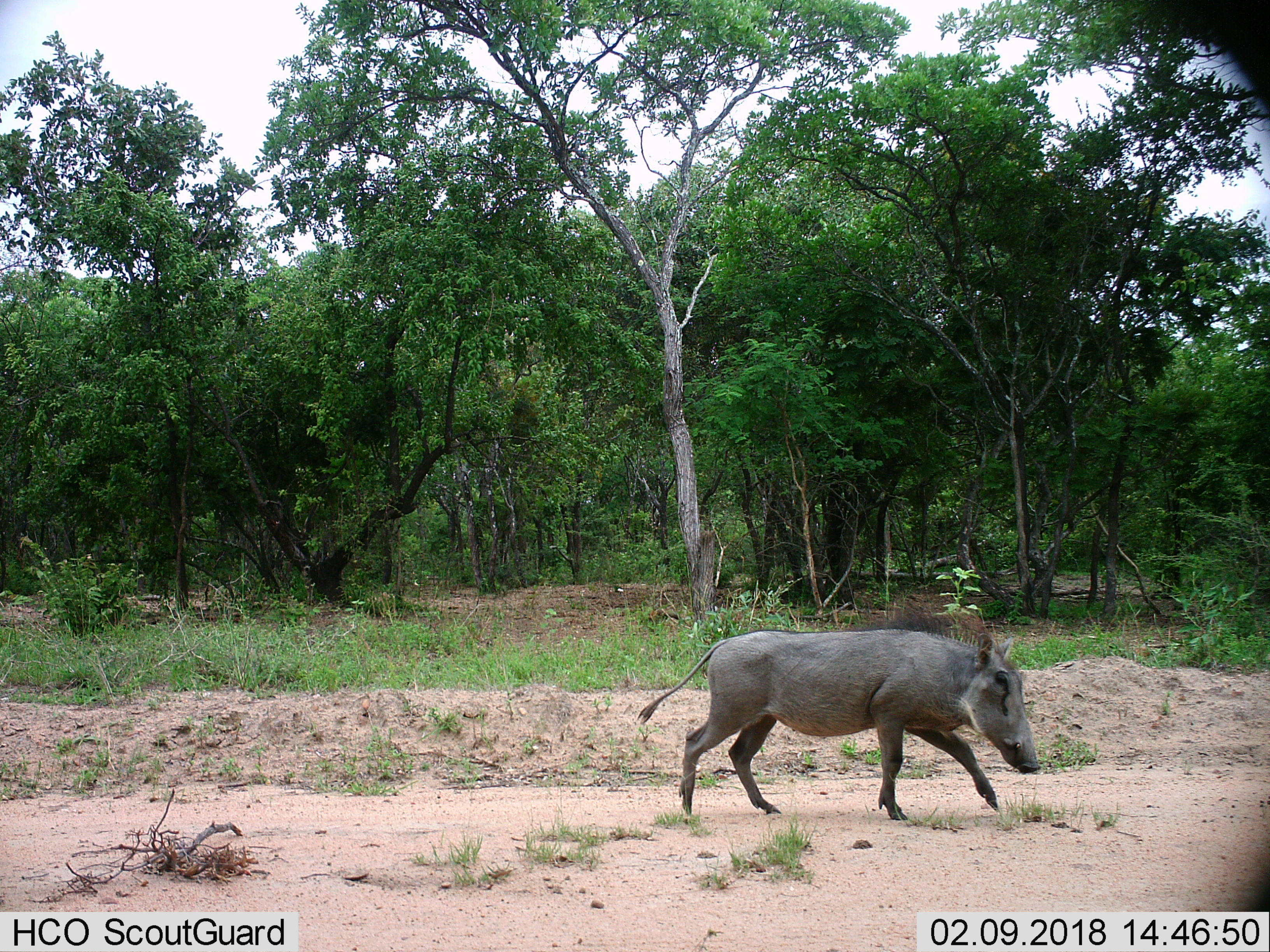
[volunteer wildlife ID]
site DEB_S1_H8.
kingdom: Animalia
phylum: Chordata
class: Mammalia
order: Artiodactyla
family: Suidae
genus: Phacochoerus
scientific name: Phacochoerus africanus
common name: warthog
Warthog (Phacochoerus africanus), count 1. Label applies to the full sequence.